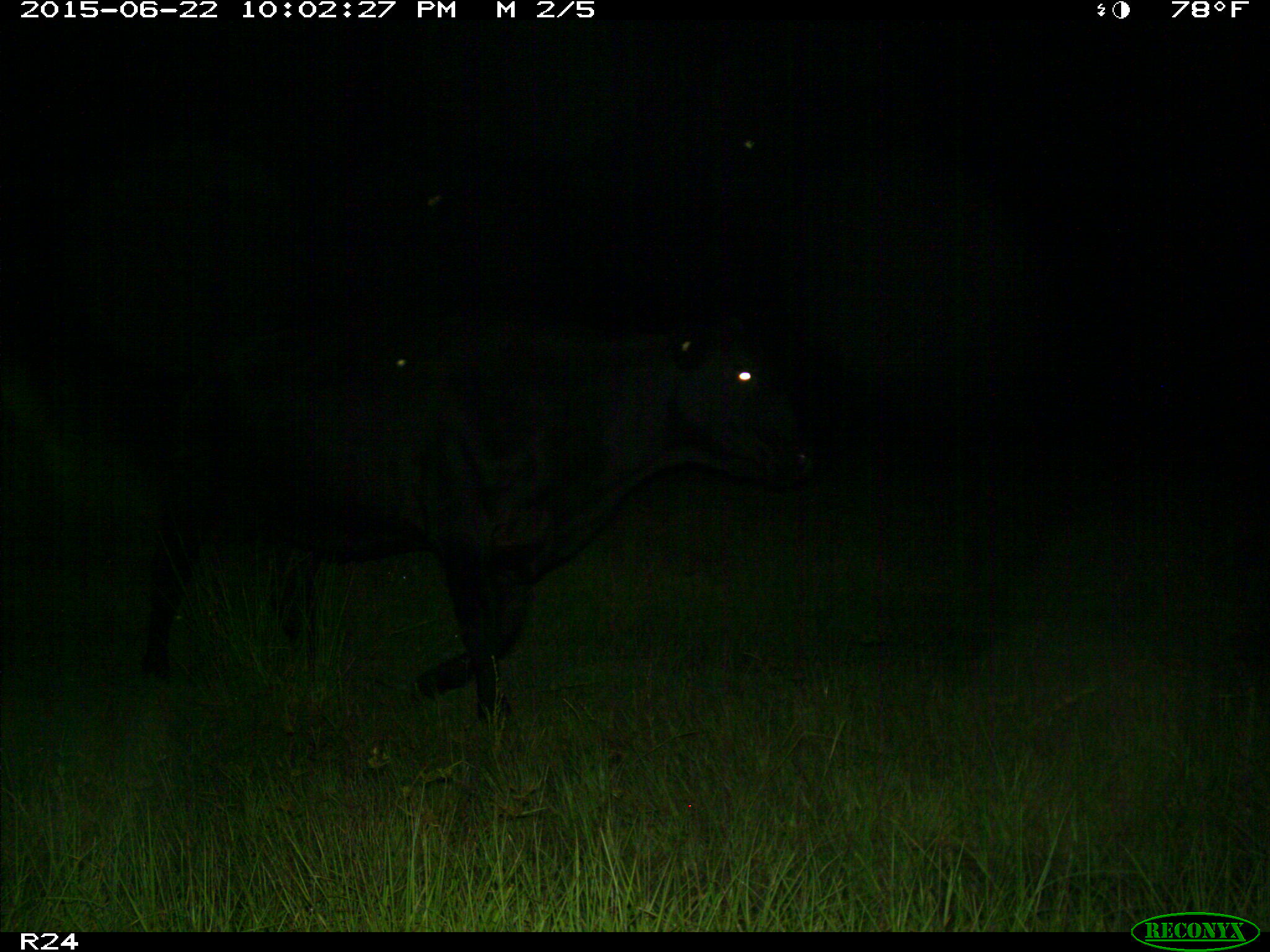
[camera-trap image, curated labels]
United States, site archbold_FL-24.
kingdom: Animalia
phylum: Chordata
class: Mammalia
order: Artiodactyla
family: Bovidae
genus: Bos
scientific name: Bos taurus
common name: domestic cow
Bos taurus (domestic cow).